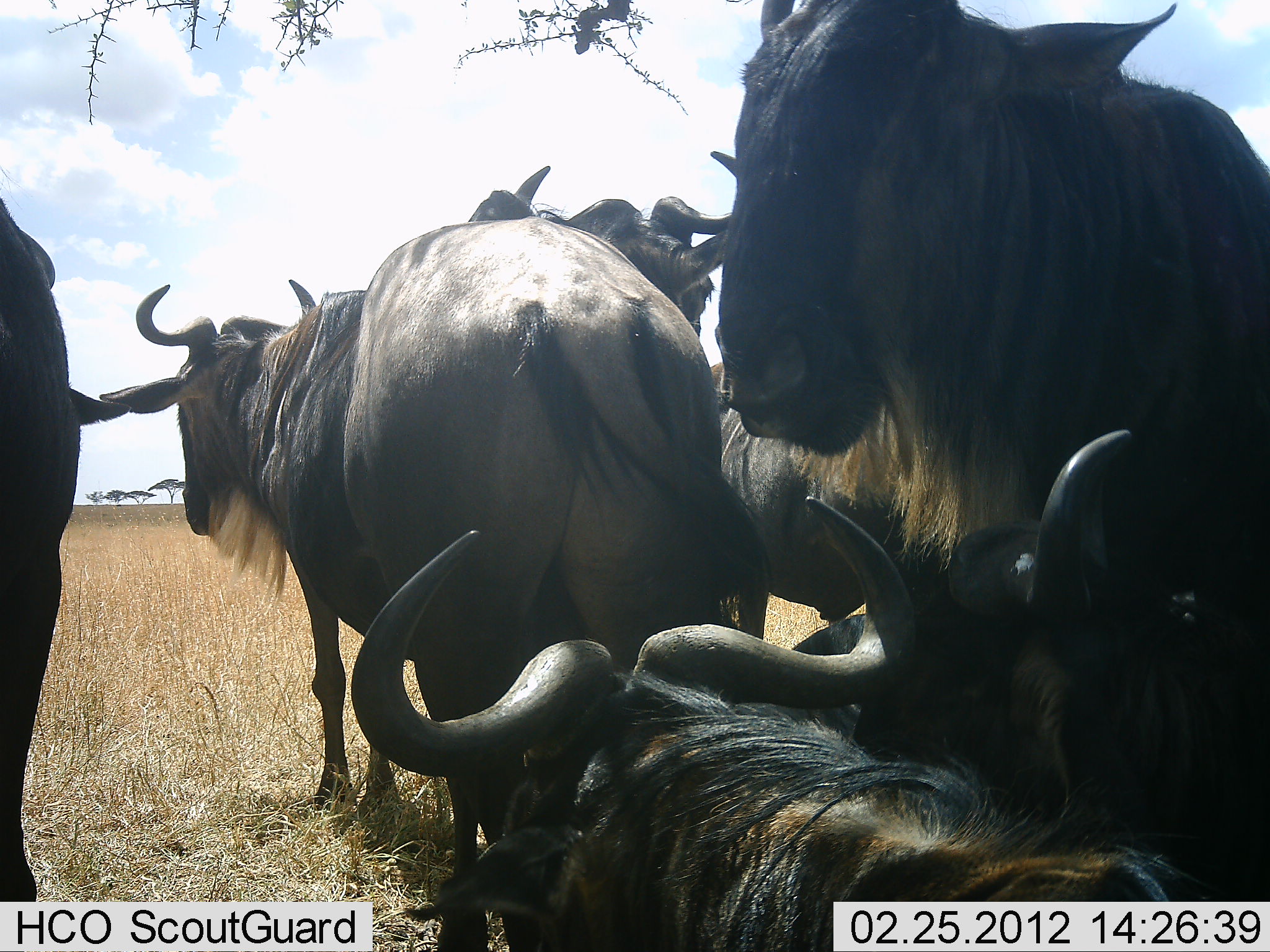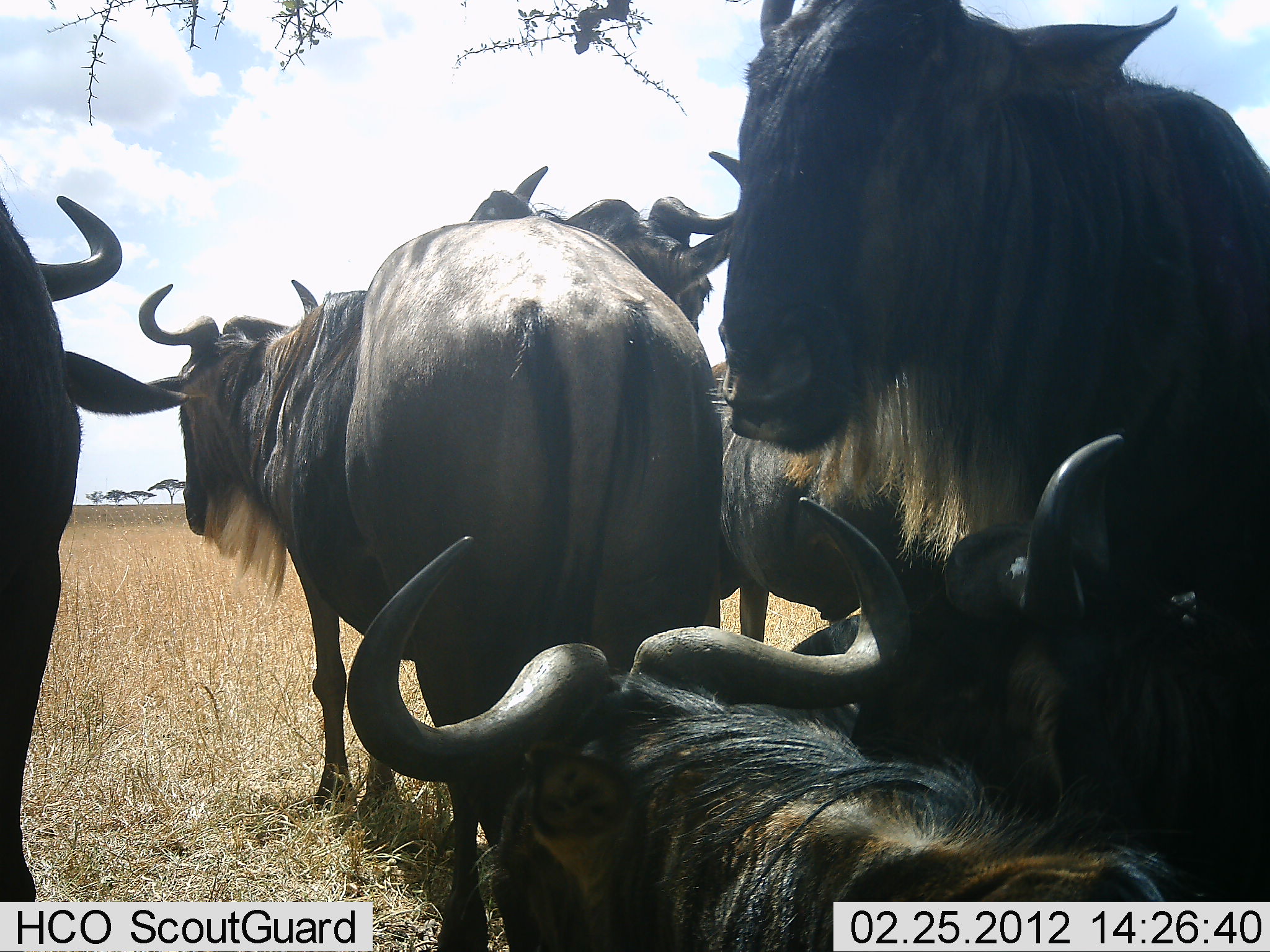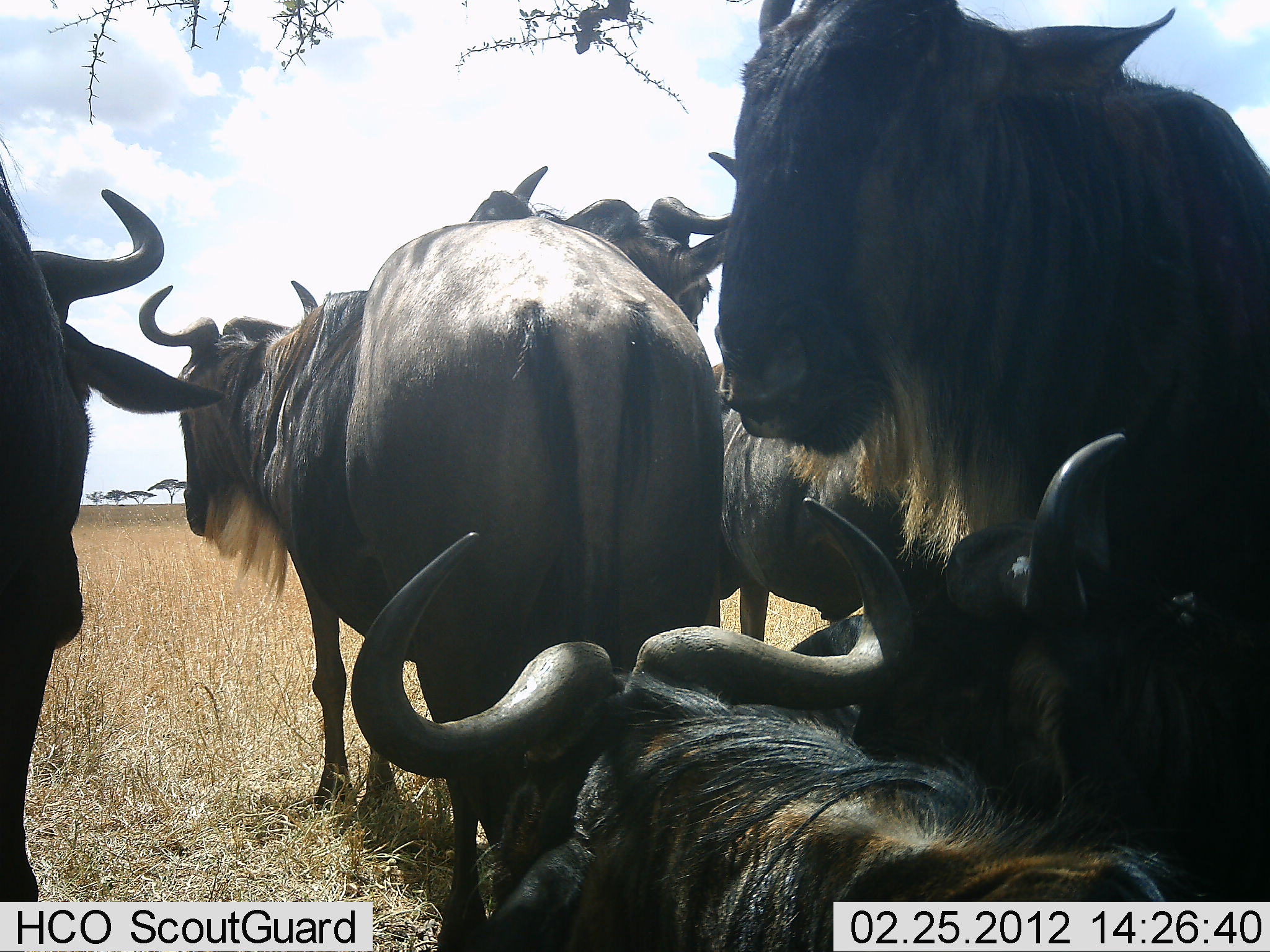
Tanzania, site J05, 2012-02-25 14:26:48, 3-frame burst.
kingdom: Animalia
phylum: Chordata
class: Mammalia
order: Artiodactyla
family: Bovidae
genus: Connochaetes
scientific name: Connochaetes taurinus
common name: blue wildebeest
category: wildebeest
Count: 6.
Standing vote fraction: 75%.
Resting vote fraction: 88%.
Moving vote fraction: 0%.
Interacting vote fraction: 6%.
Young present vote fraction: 0%.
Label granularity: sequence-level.